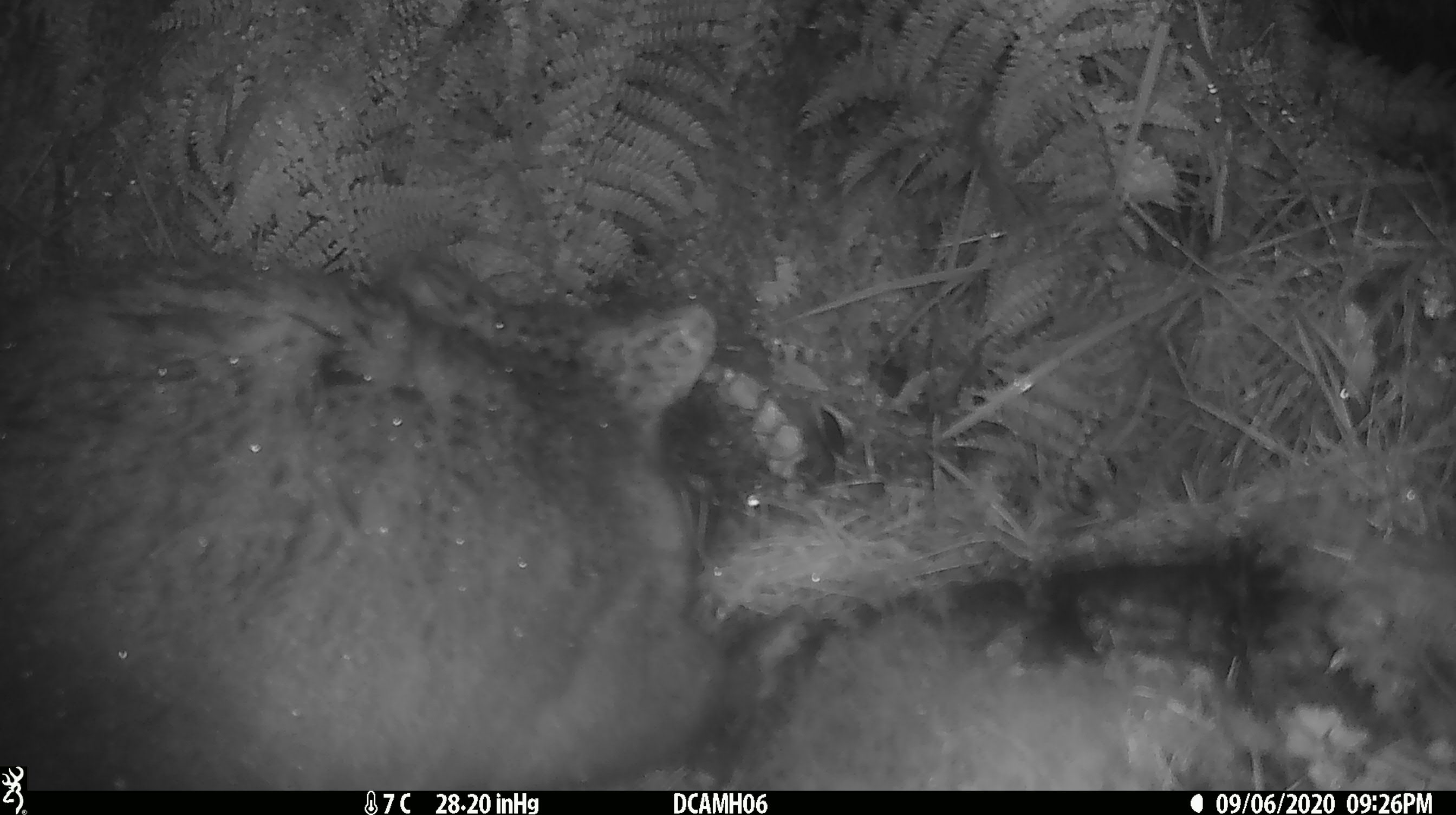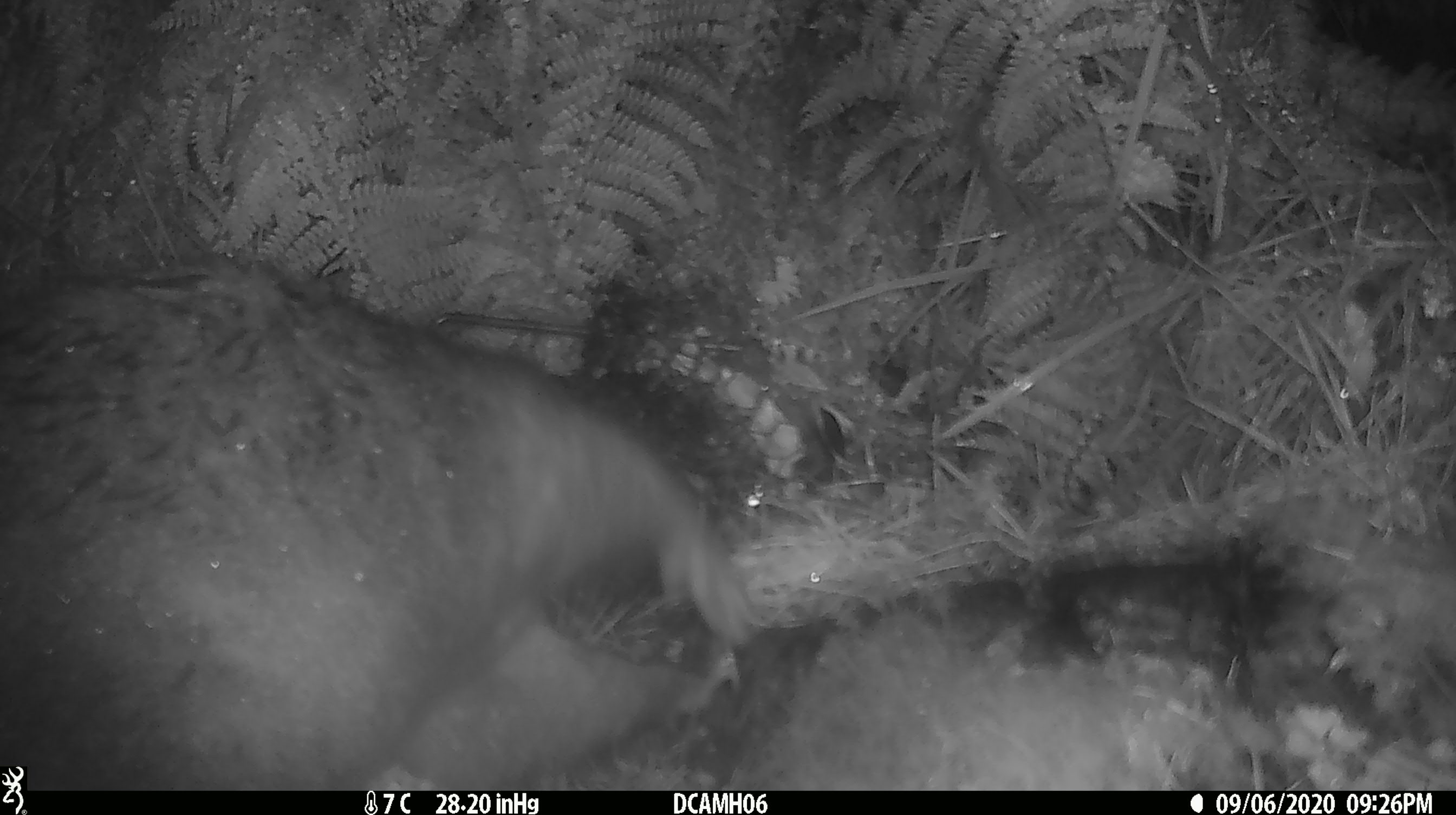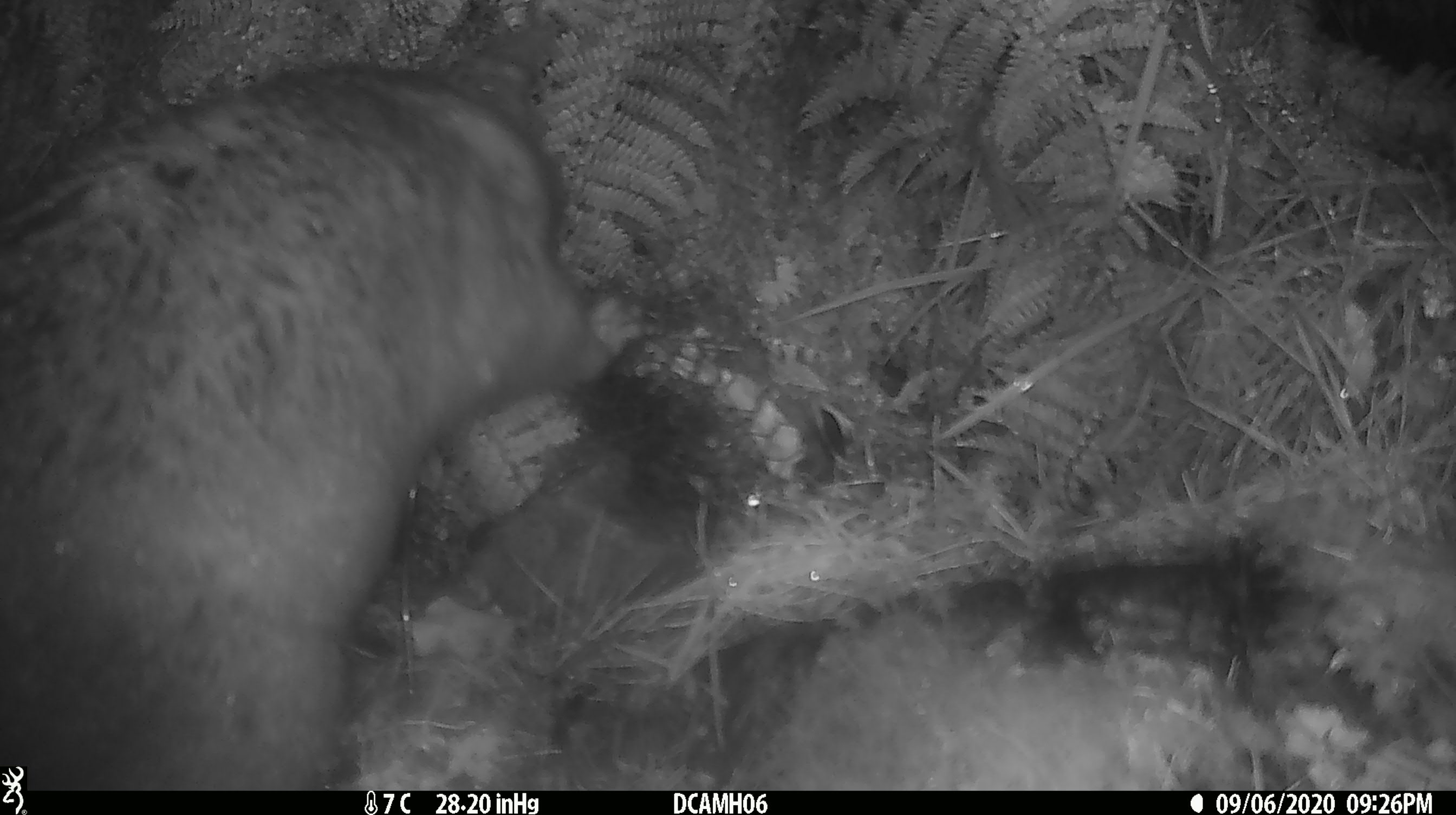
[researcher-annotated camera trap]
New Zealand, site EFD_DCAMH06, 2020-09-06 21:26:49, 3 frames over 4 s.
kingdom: Animalia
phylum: Chordata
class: Mammalia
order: Diprotodontia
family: Phalangeridae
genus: Trichosurus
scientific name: Trichosurus vulpecula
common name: common brushtail possum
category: possum